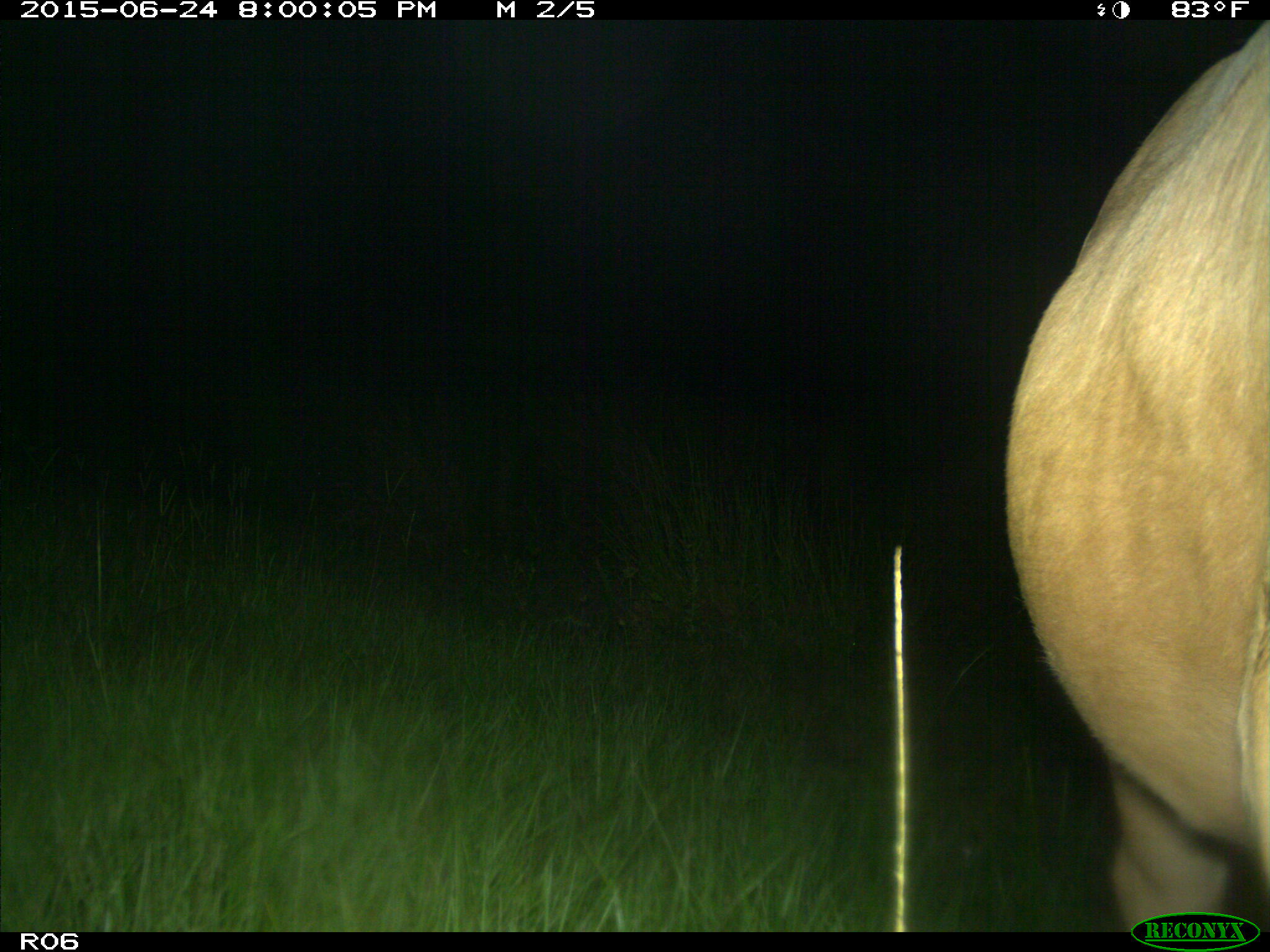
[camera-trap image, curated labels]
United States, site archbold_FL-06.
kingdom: Animalia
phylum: Chordata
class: Mammalia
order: Artiodactyla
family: Bovidae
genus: Bos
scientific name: Bos taurus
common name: domestic cow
Bos taurus (domestic cow).